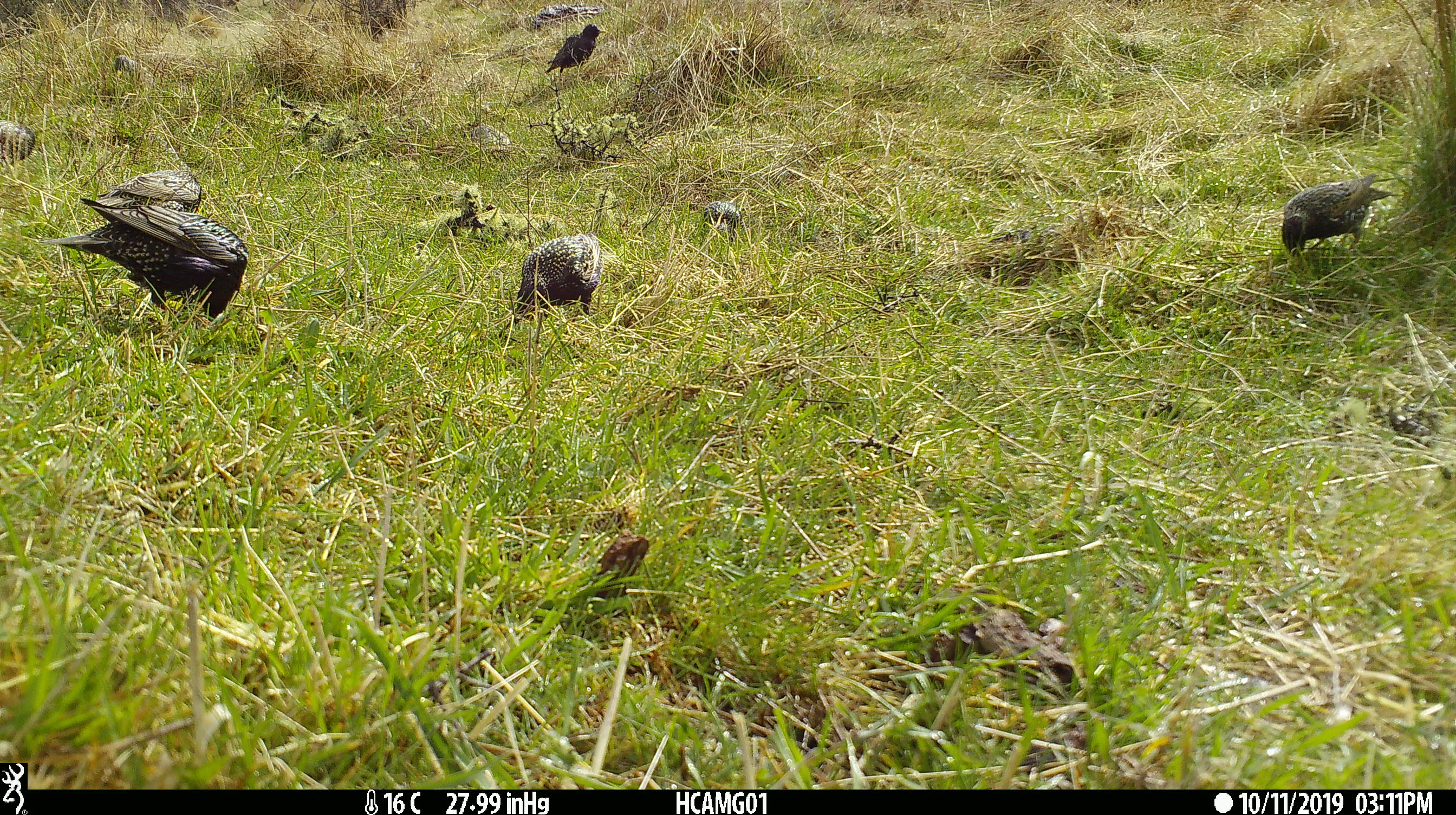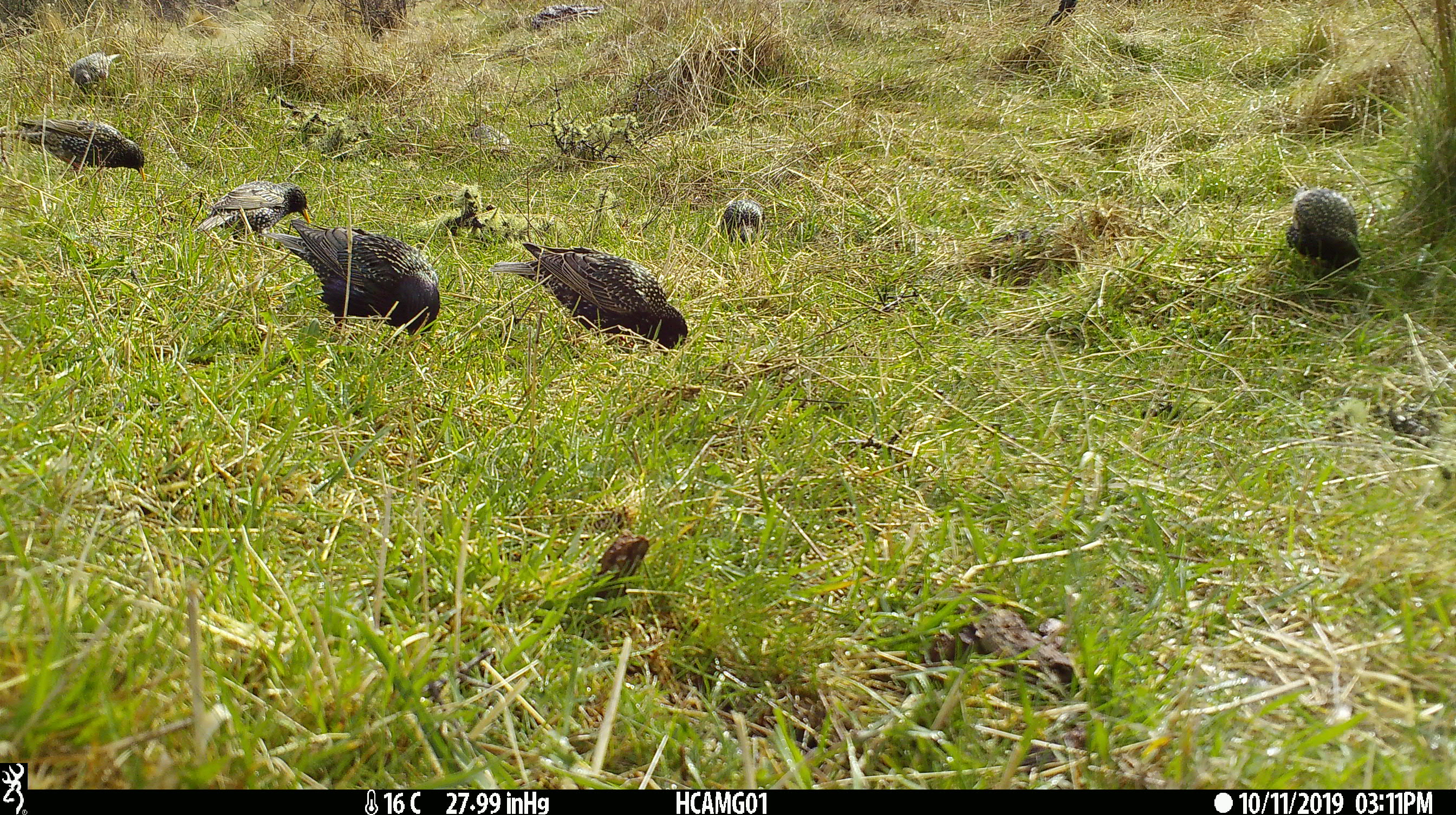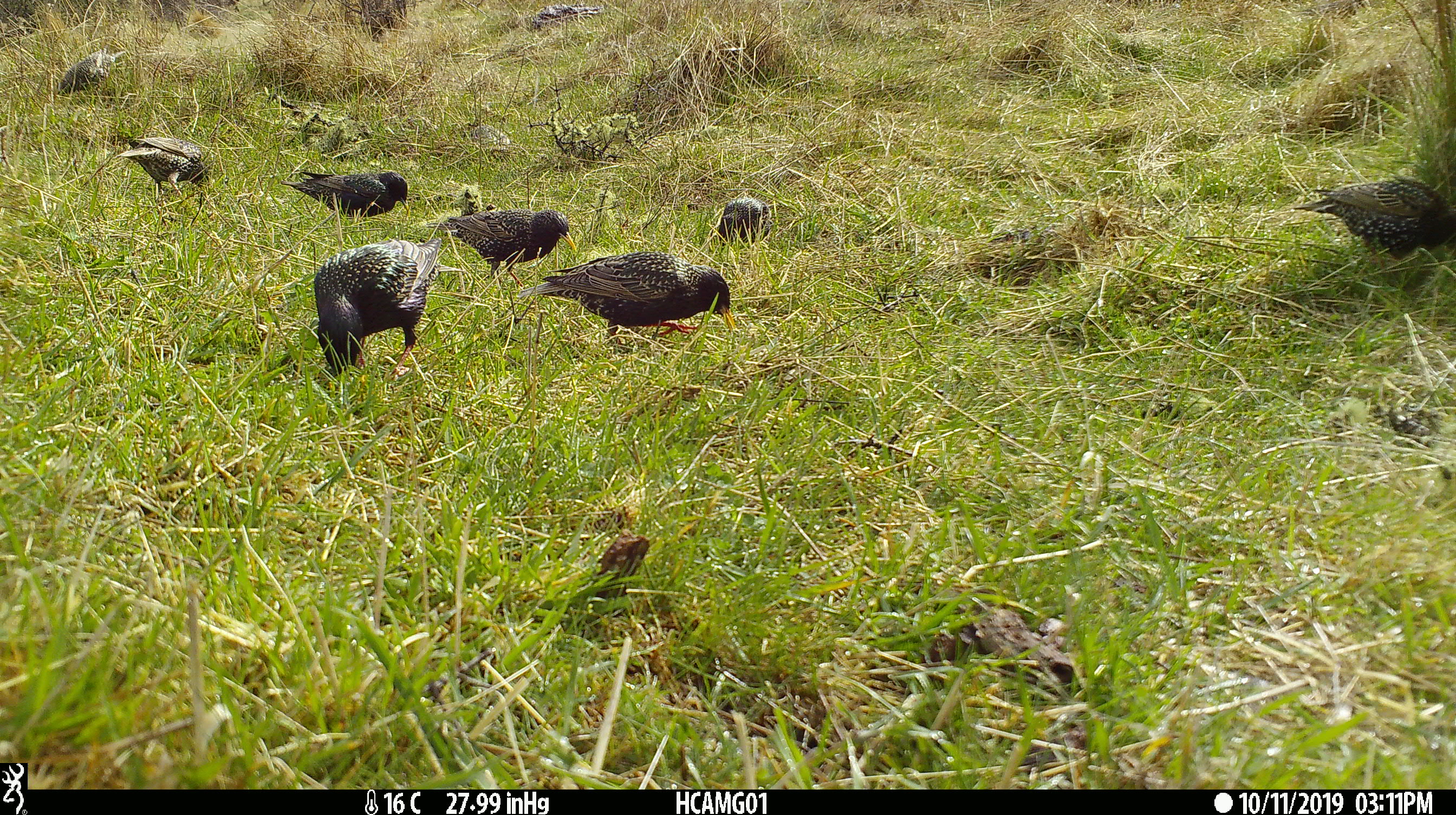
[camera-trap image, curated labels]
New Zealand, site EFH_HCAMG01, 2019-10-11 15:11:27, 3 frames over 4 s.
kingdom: Animalia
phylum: Chordata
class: Aves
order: Passeriformes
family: Sturnidae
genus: Sturnus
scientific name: Sturnus vulgaris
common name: european starling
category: starling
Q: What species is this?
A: Starling (european starling) (Sturnus vulgaris).